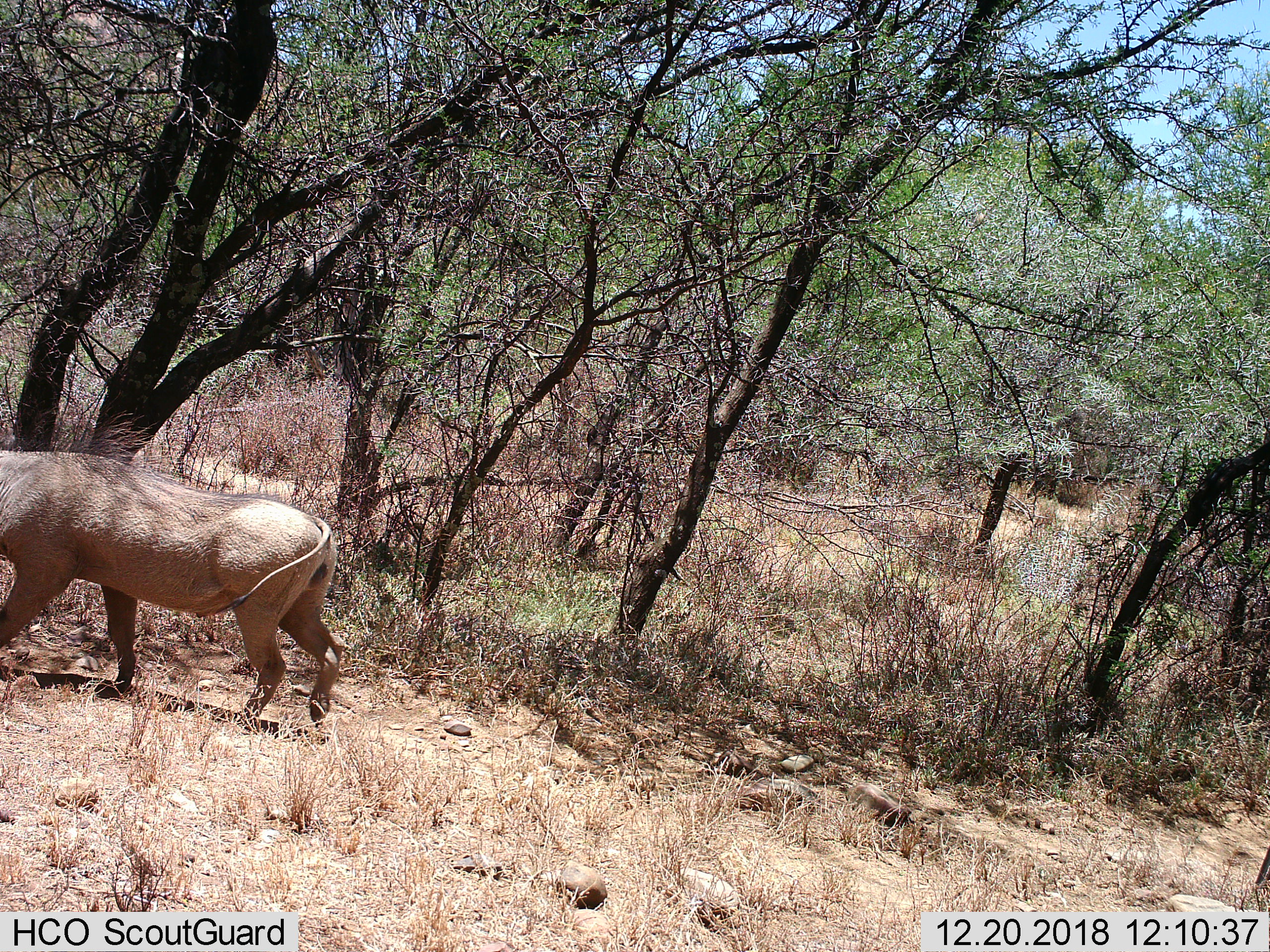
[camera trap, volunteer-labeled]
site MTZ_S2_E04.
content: unidentified animal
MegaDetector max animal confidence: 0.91